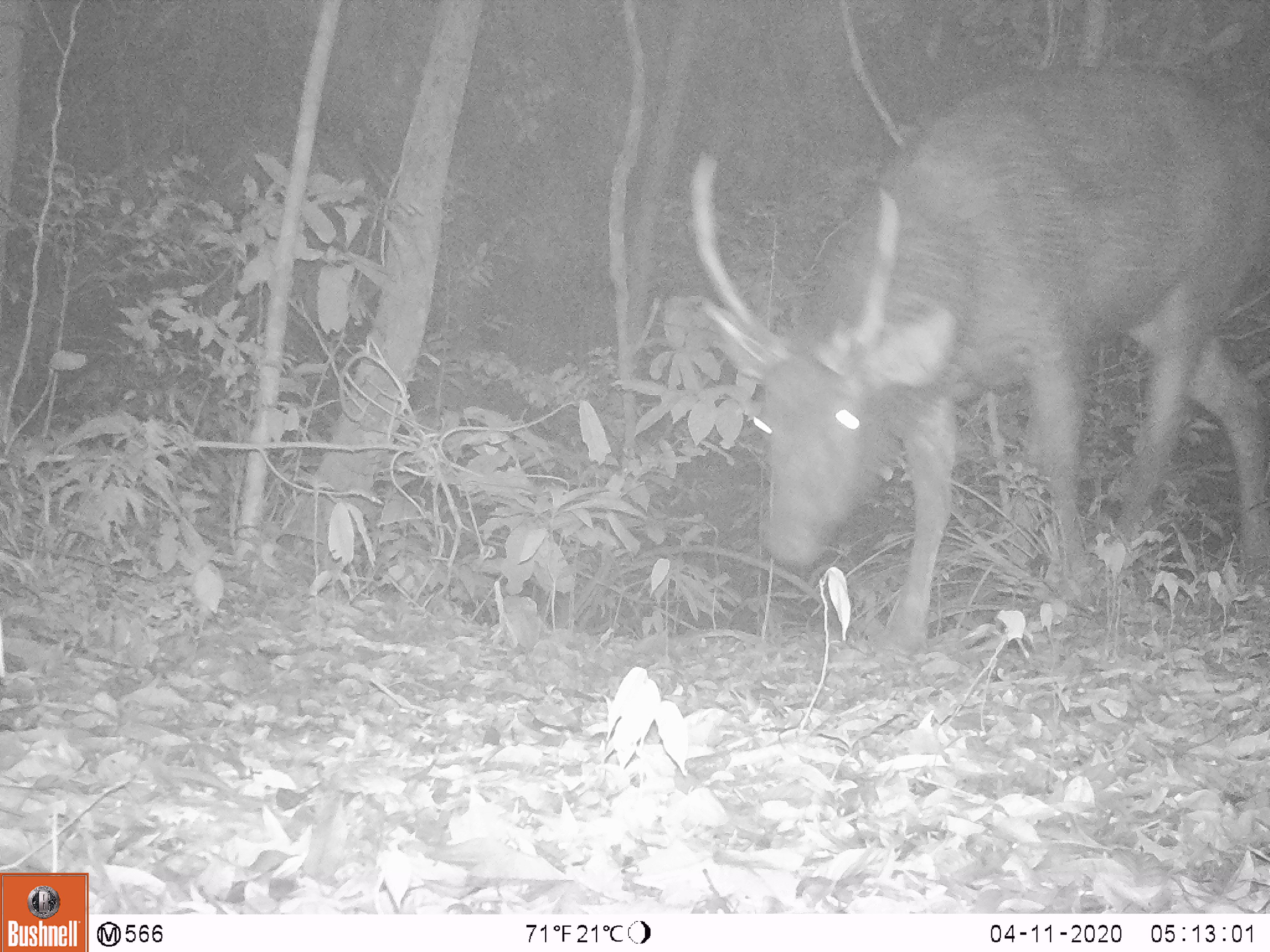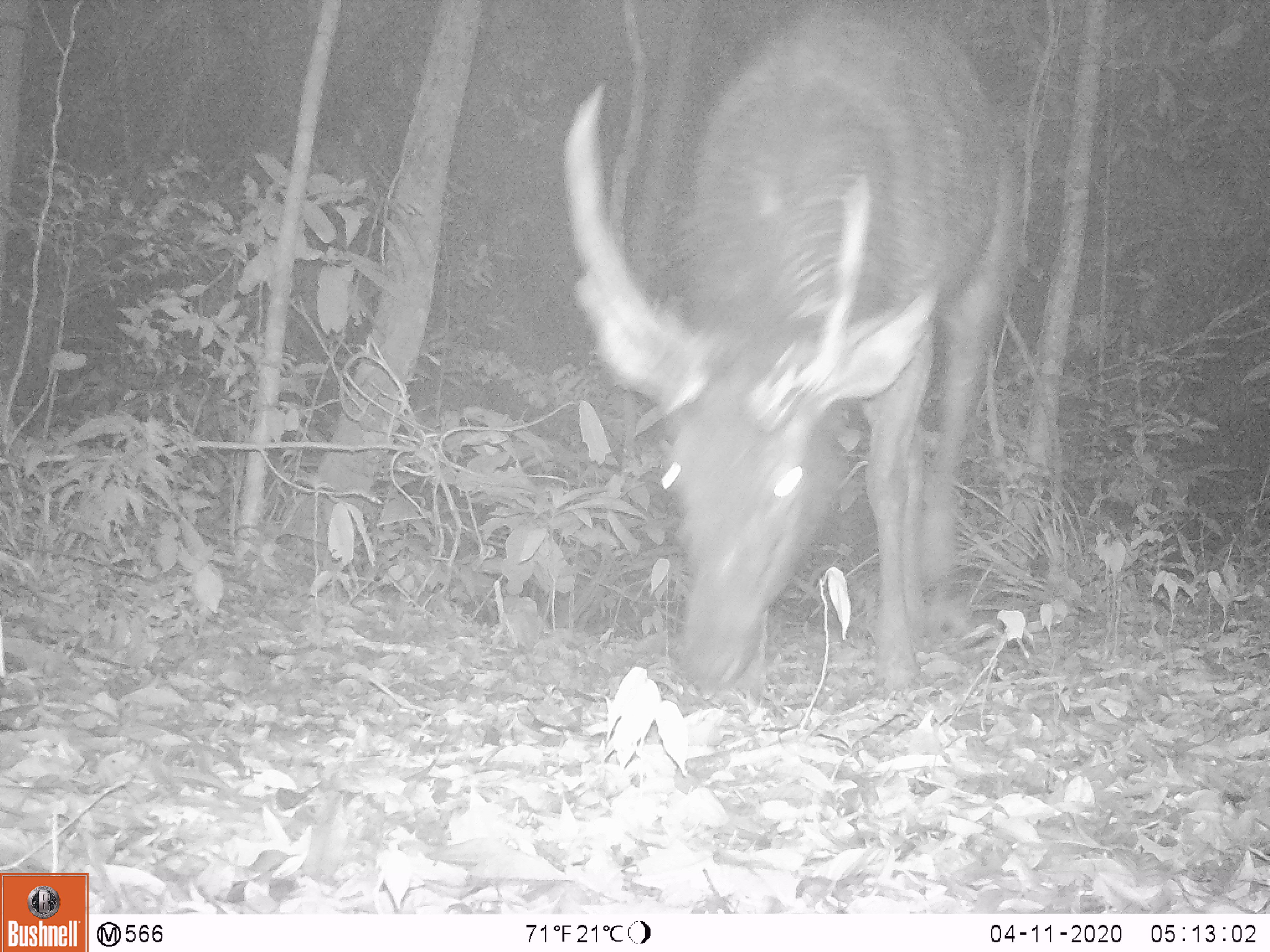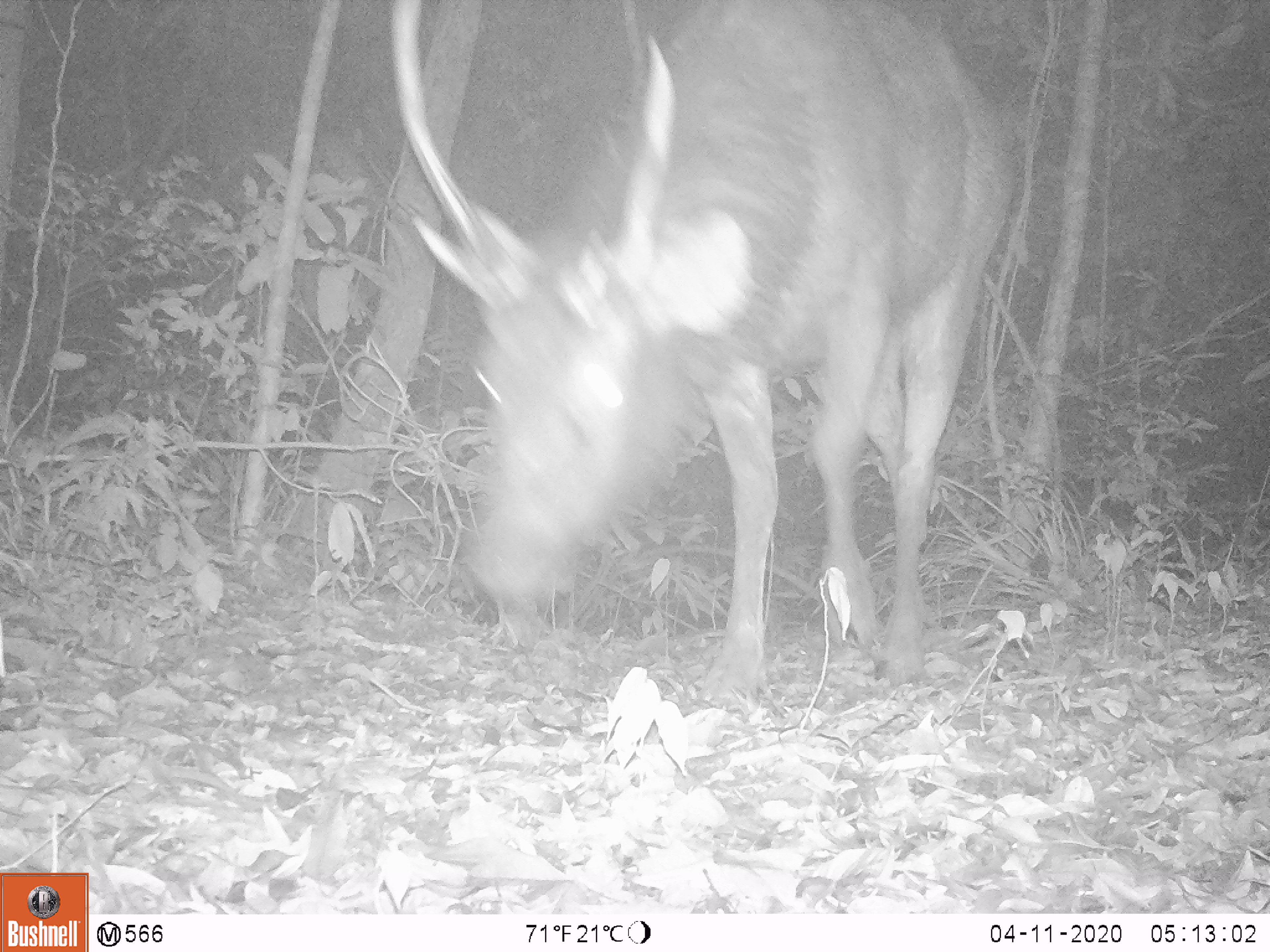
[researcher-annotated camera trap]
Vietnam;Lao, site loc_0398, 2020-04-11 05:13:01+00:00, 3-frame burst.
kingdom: Animalia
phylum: Chordata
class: Mammalia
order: Artiodactyla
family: Cervidae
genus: Rusa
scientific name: Rusa unicolor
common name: sambar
Sambar (Rusa unicolor). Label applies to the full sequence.